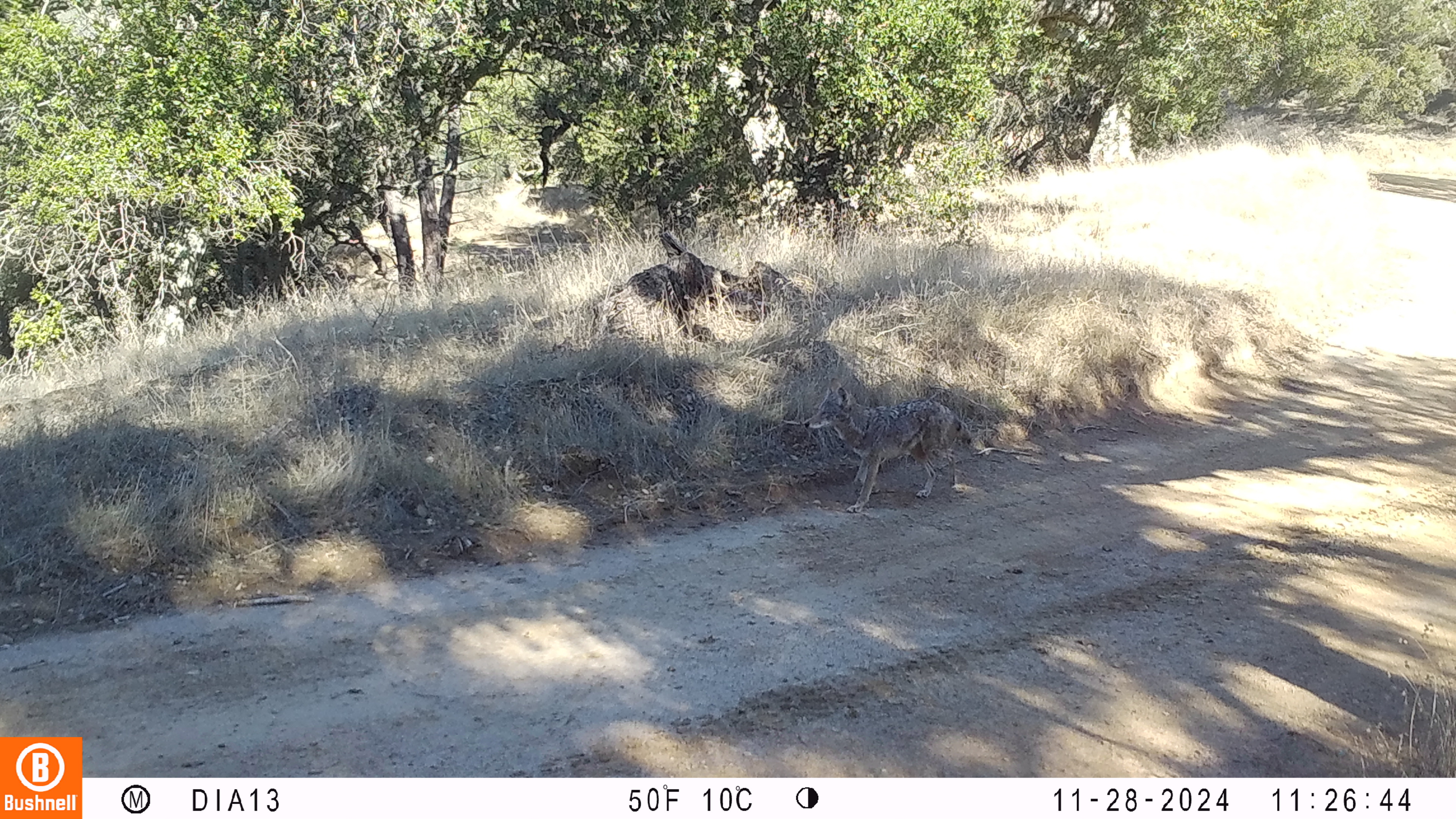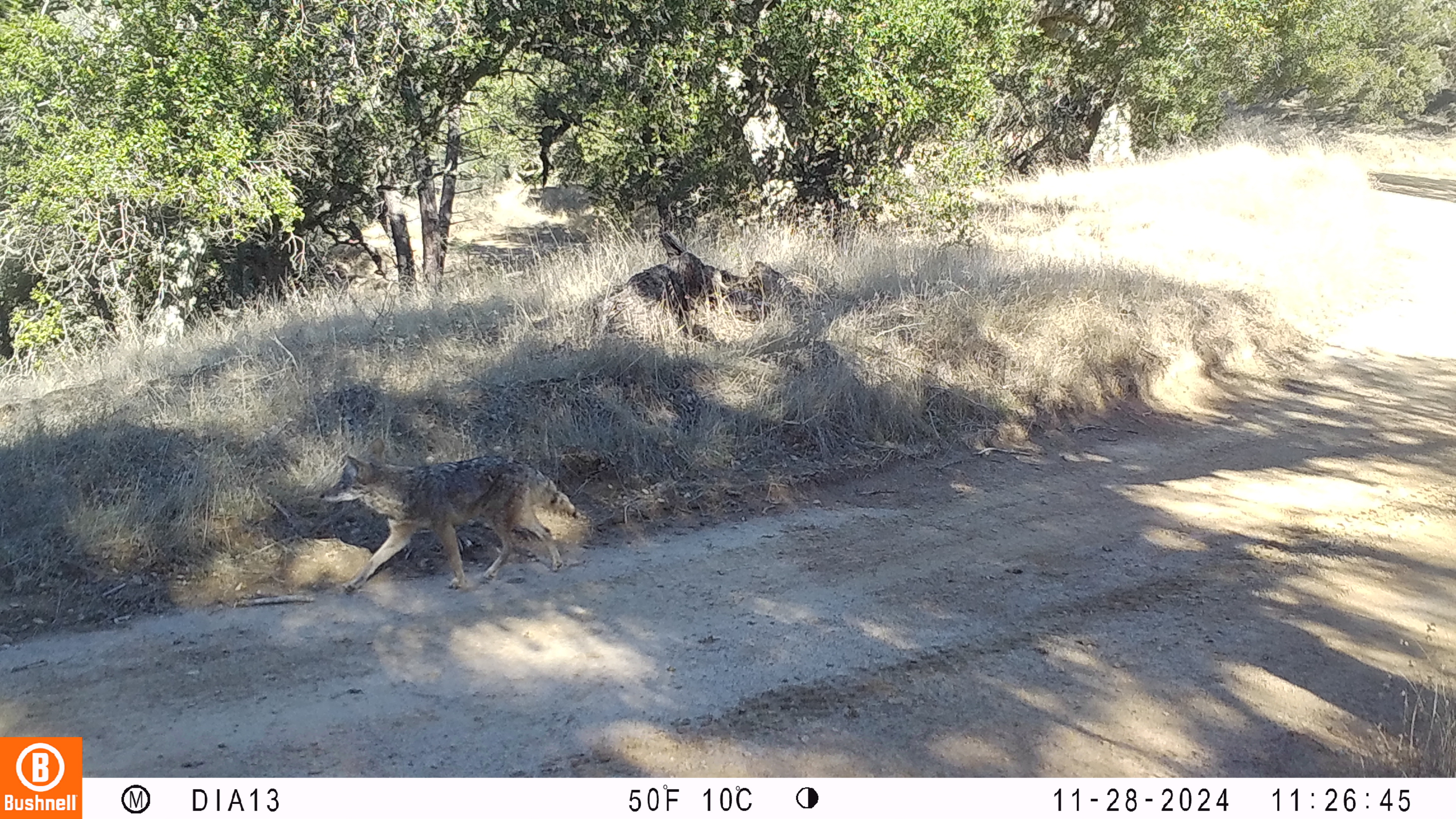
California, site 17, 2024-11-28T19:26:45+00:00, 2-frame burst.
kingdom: Animalia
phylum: Chordata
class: Mammalia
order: Carnivora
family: Canidae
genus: Canis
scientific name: Canis latrans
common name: coyote